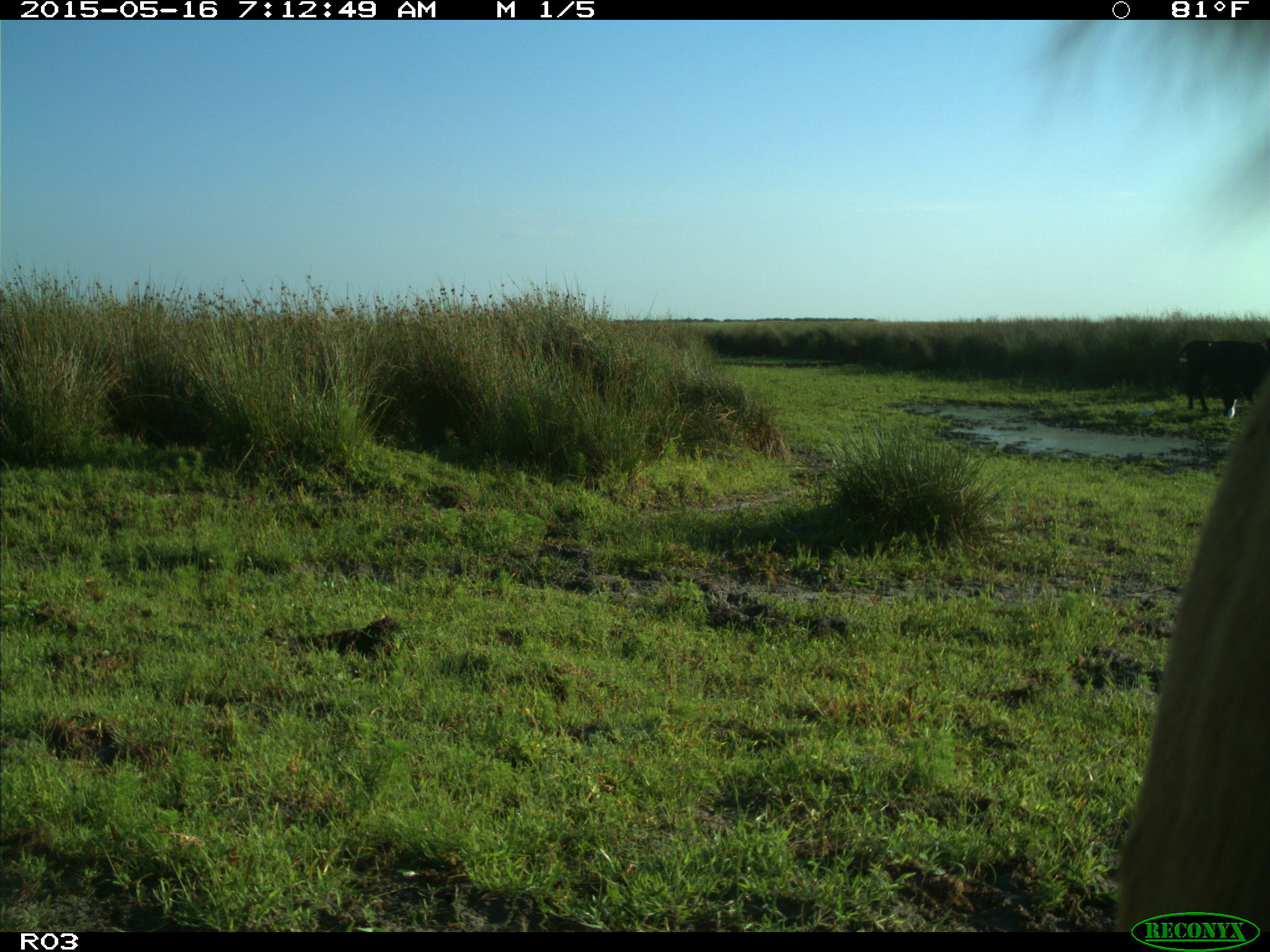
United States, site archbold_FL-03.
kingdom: Animalia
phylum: Chordata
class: Mammalia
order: Artiodactyla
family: Bovidae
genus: Bos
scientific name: Bos taurus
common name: domestic cow